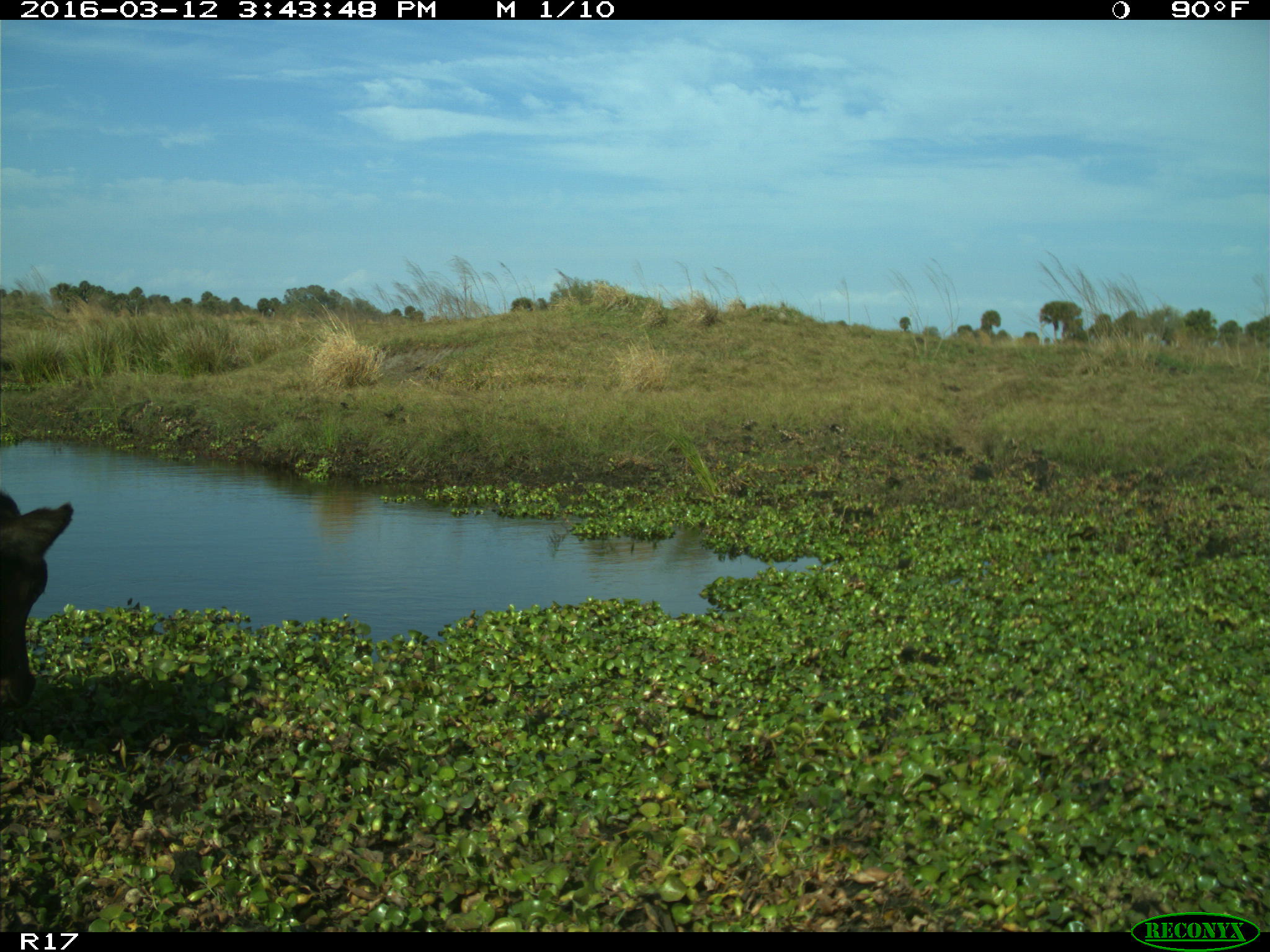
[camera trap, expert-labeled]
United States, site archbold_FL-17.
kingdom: Animalia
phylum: Chordata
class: Mammalia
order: Artiodactyla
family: Bovidae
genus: Bos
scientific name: Bos taurus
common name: domestic cow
Bos taurus (domestic cow).